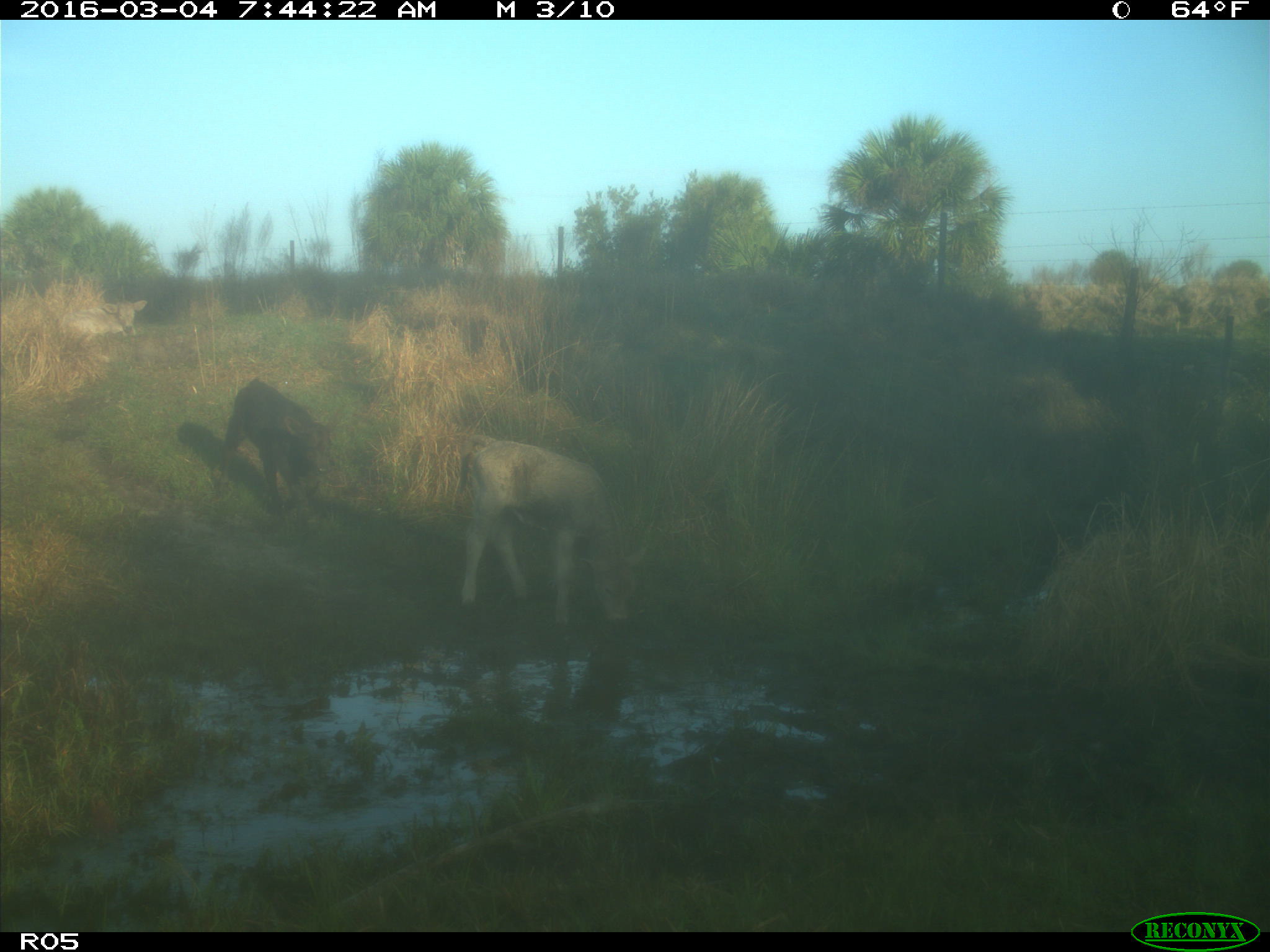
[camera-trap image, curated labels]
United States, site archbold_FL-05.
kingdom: Animalia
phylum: Chordata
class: Mammalia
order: Artiodactyla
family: Bovidae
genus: Bos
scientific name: Bos taurus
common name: domestic cow